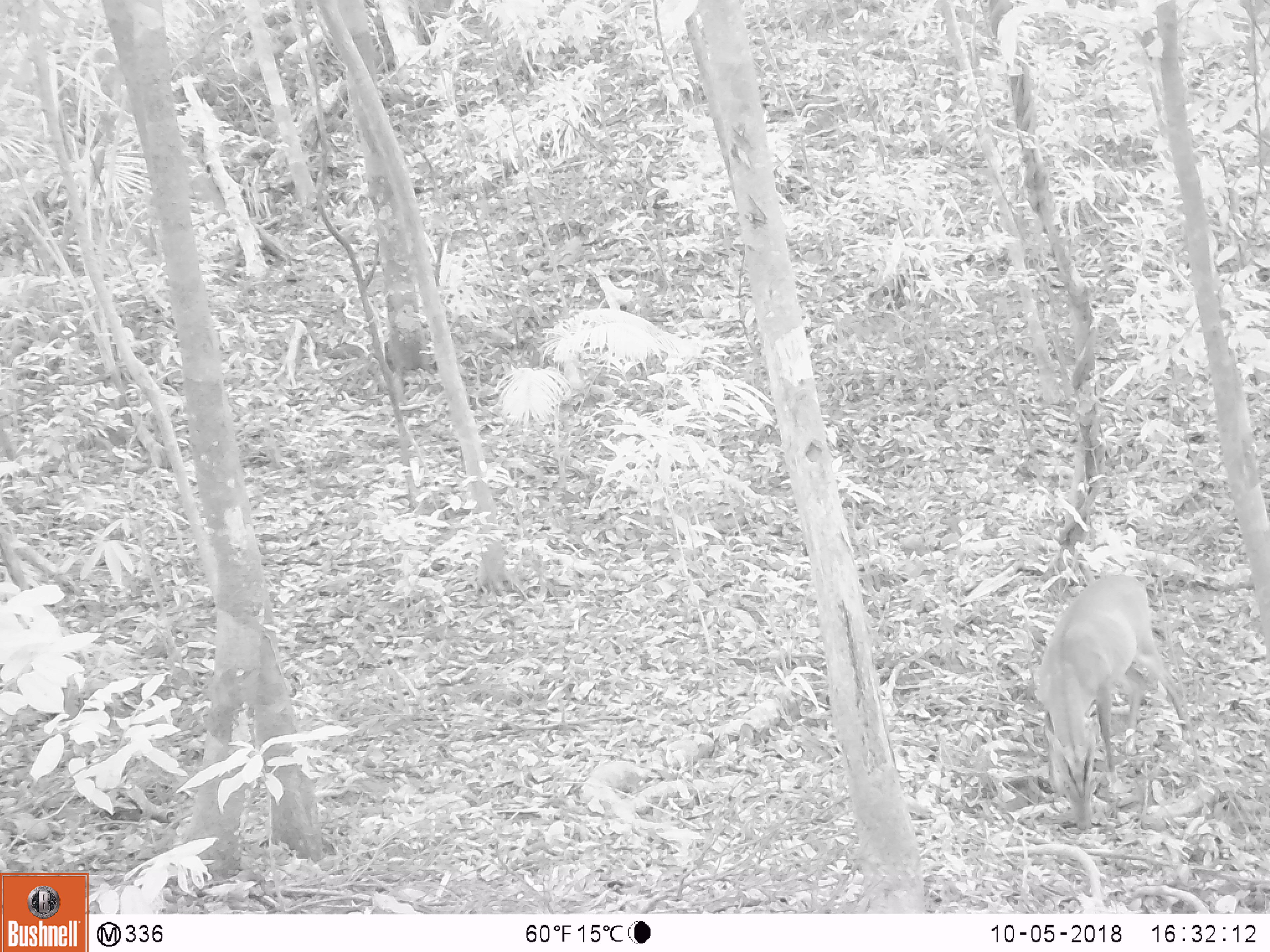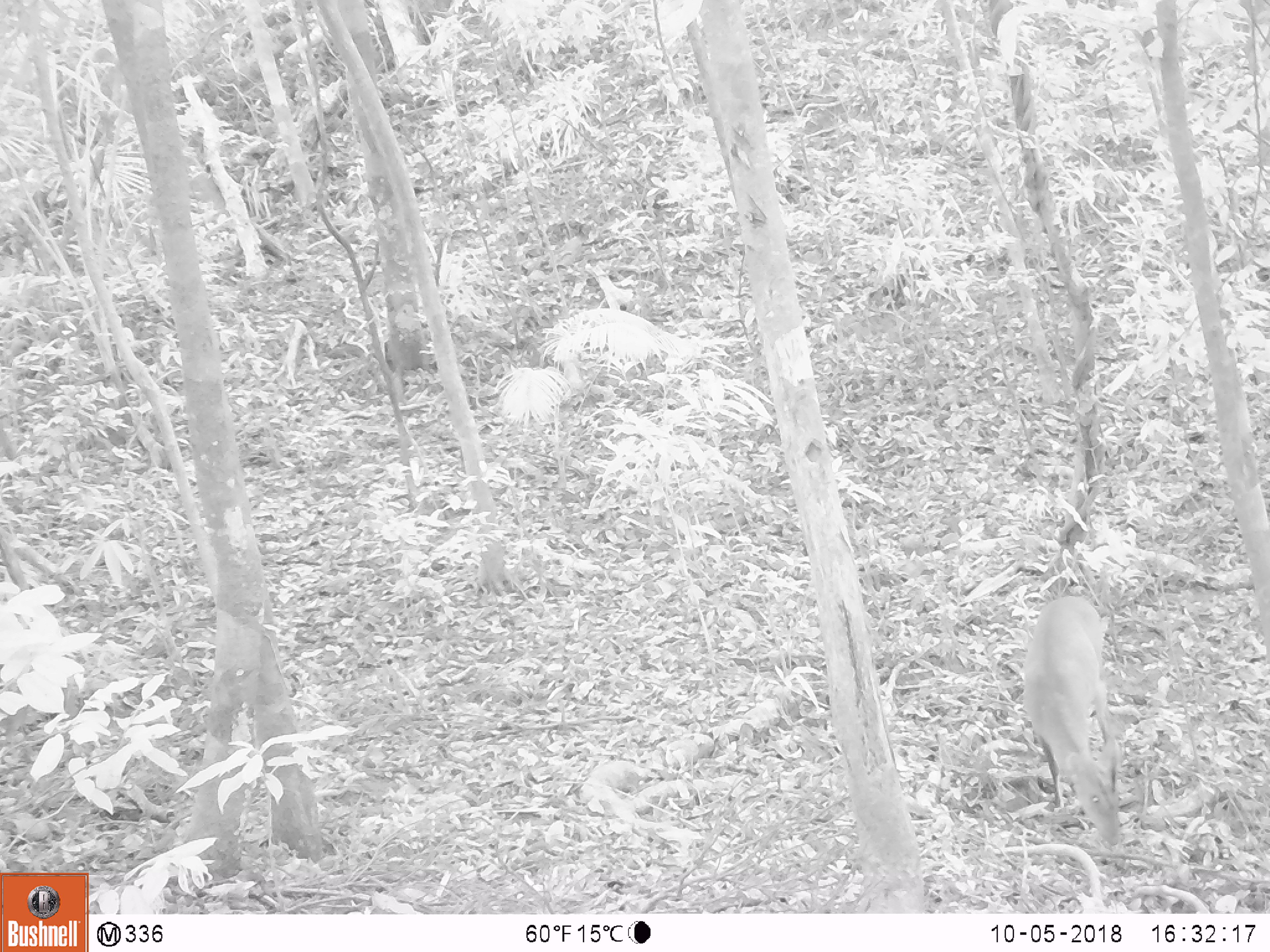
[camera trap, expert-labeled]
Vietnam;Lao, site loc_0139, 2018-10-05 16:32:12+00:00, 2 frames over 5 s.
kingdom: Animalia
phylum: Chordata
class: Mammalia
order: Artiodactyla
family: Cervidae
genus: Muntiacus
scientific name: Muntiacus vuquangensis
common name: large-antlered muntjac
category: large antlered muntjac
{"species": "large antlered muntjac (large-antlered muntjac) (Muntiacus vuquangensis)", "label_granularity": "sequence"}